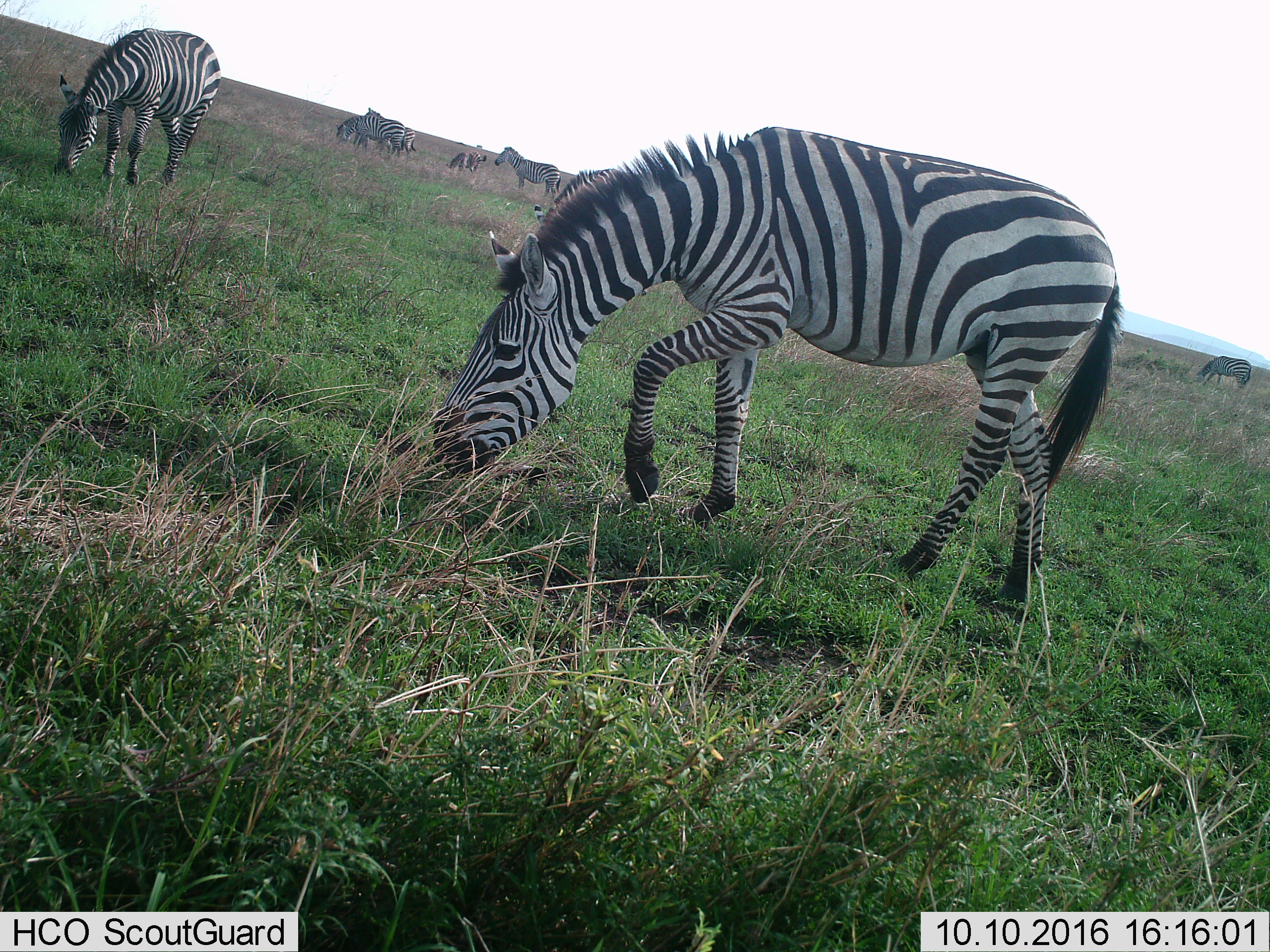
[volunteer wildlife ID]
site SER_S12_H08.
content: unidentified animal